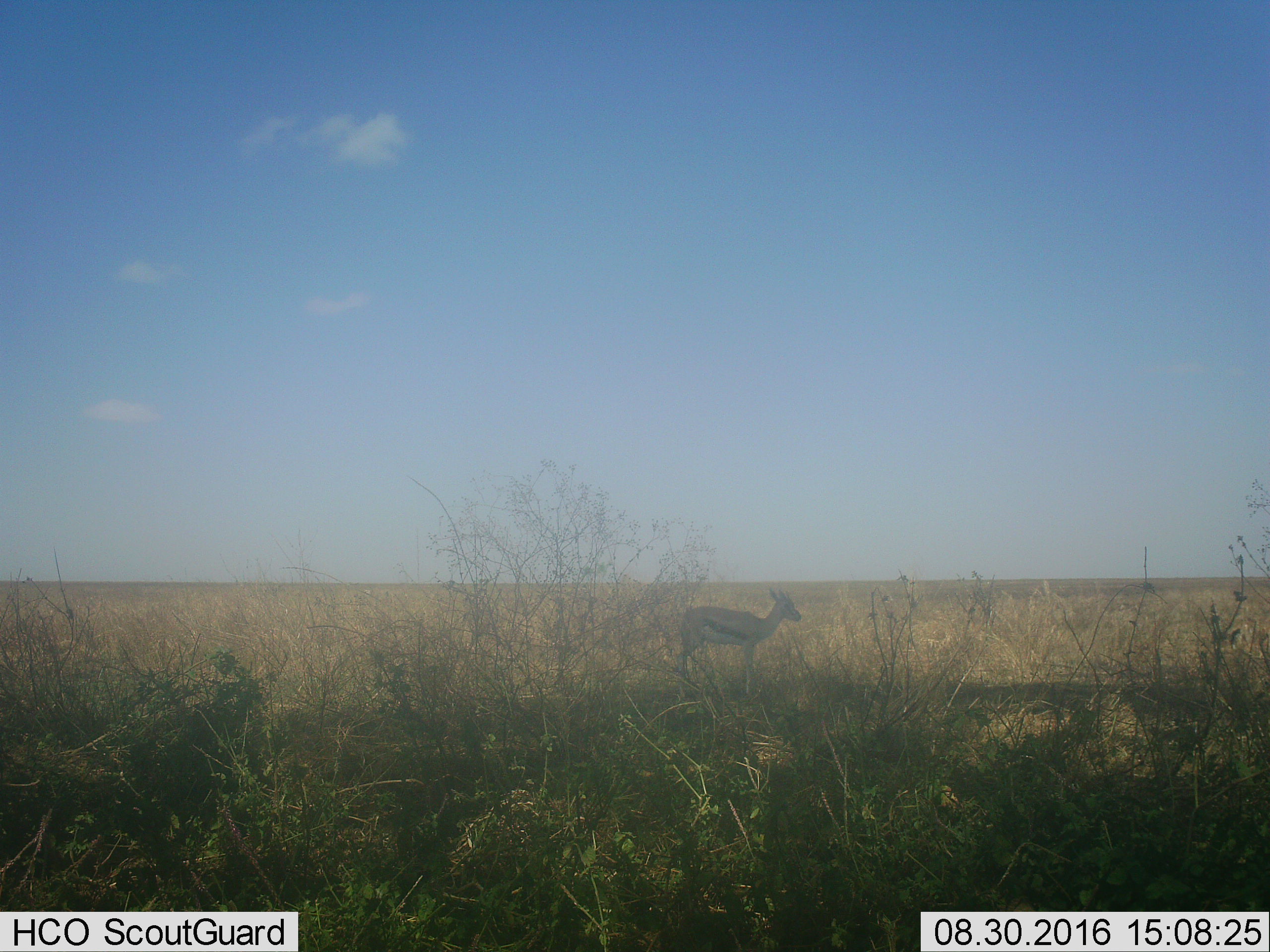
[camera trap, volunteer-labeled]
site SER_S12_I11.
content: unidentified animal